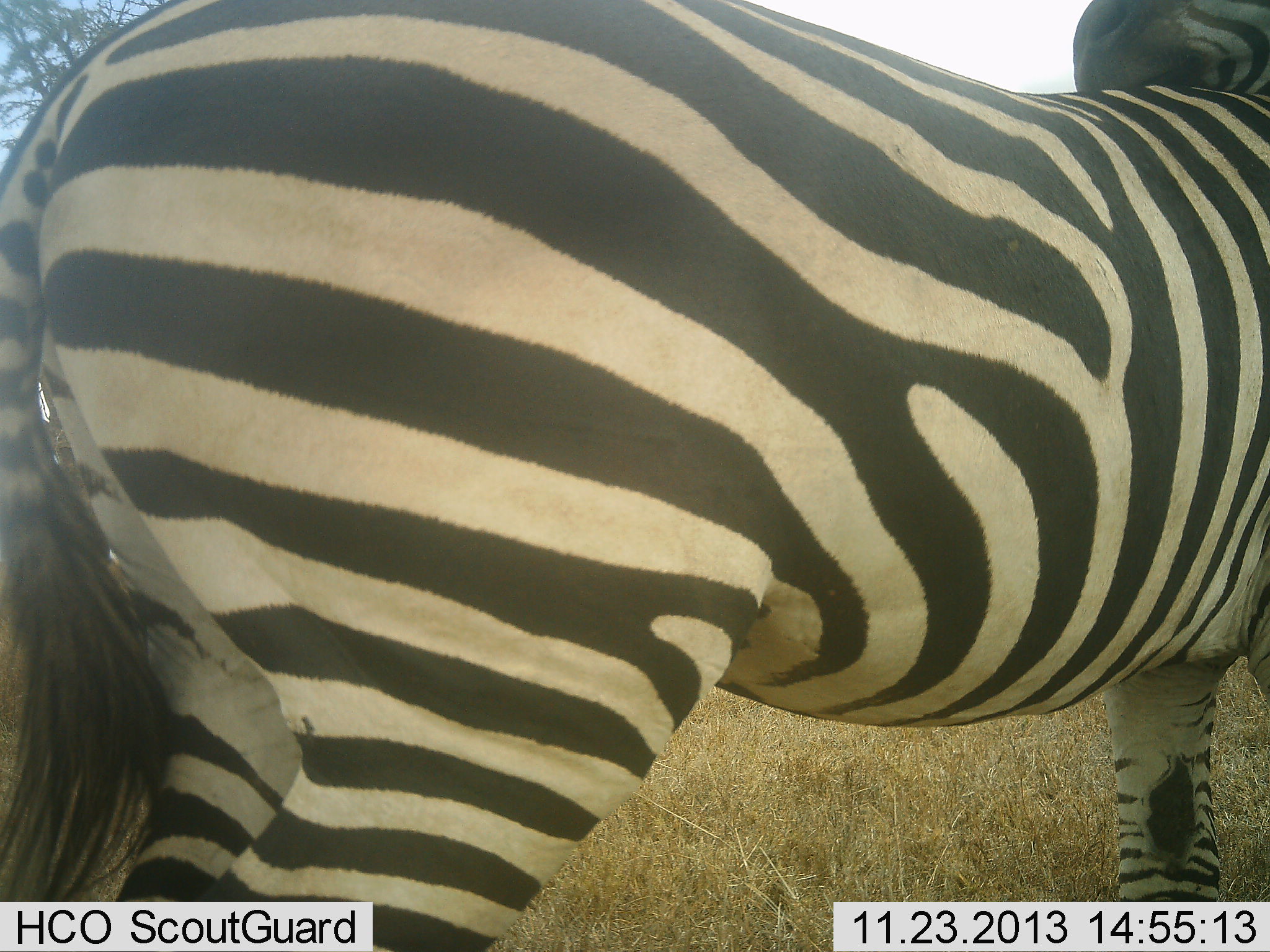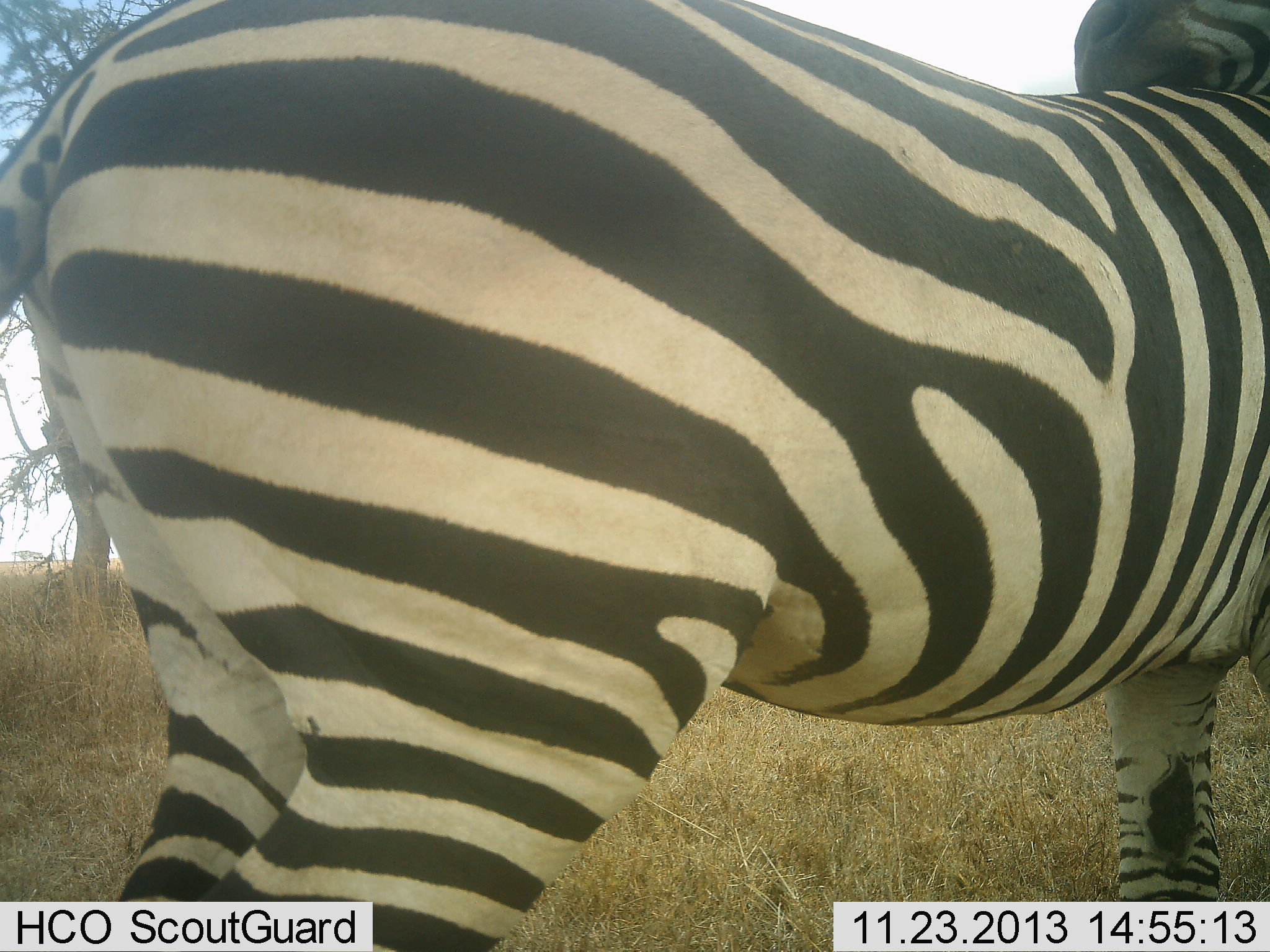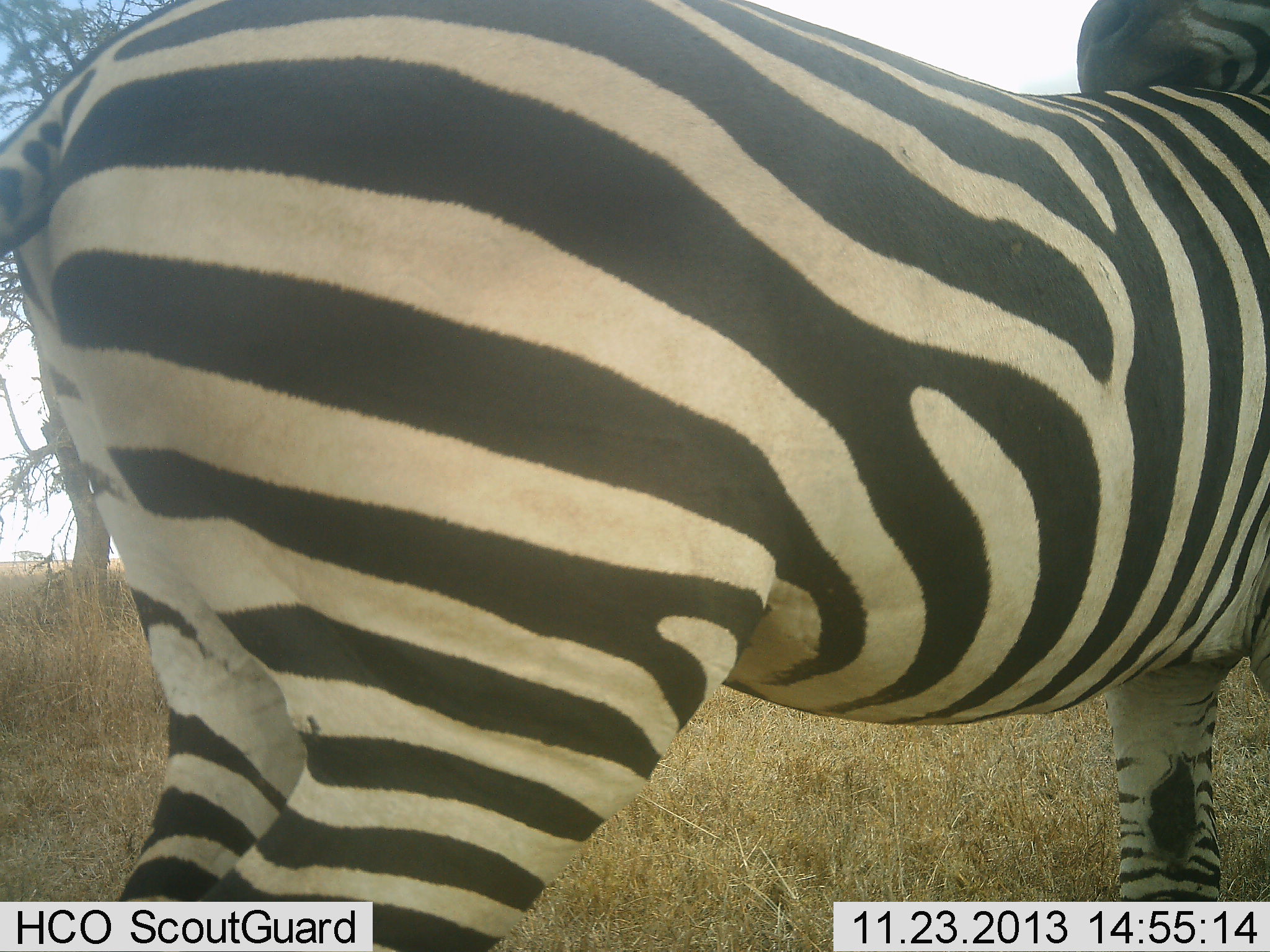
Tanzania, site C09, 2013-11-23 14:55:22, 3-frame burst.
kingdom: Animalia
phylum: Chordata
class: Mammalia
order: Perissodactyla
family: Equidae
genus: Equus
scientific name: Equus quagga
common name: plains zebra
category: zebra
Zebra (plains zebra) (Equus quagga), count 1. Behavior (volunteer vote fractions): standing 80%, resting 0%, moving 10%, interacting 20%. Young present (vote fraction): 0%. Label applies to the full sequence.